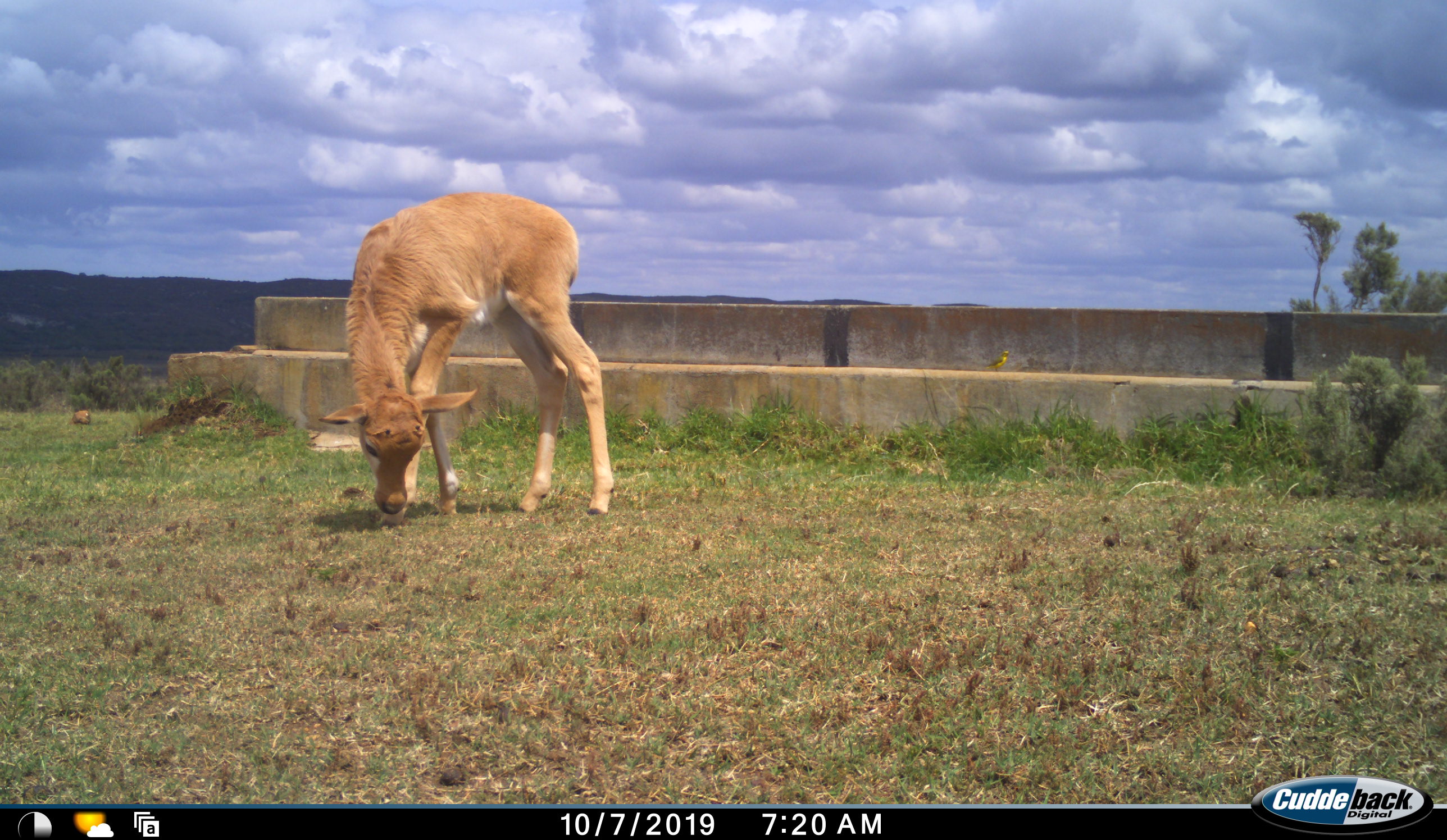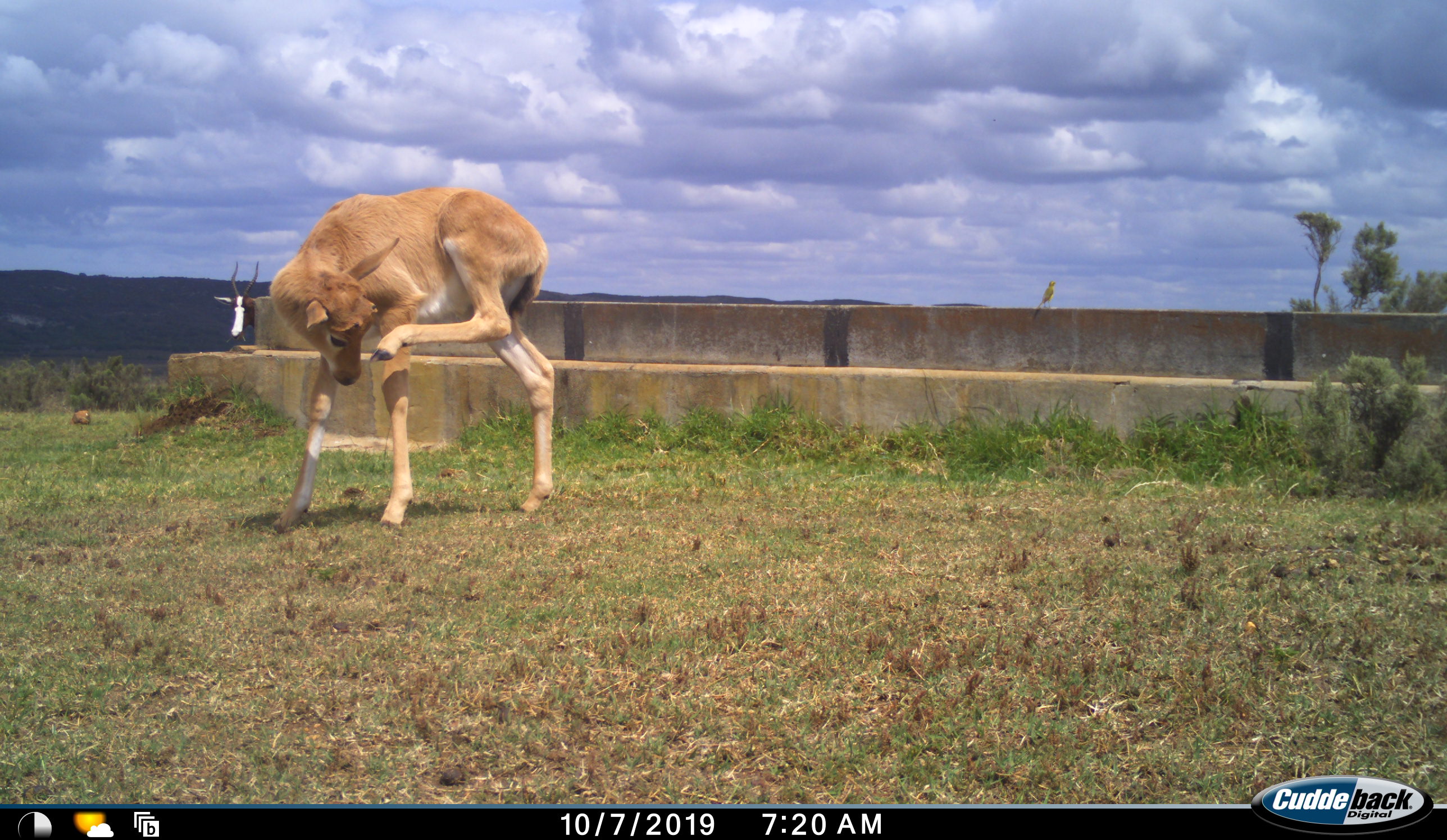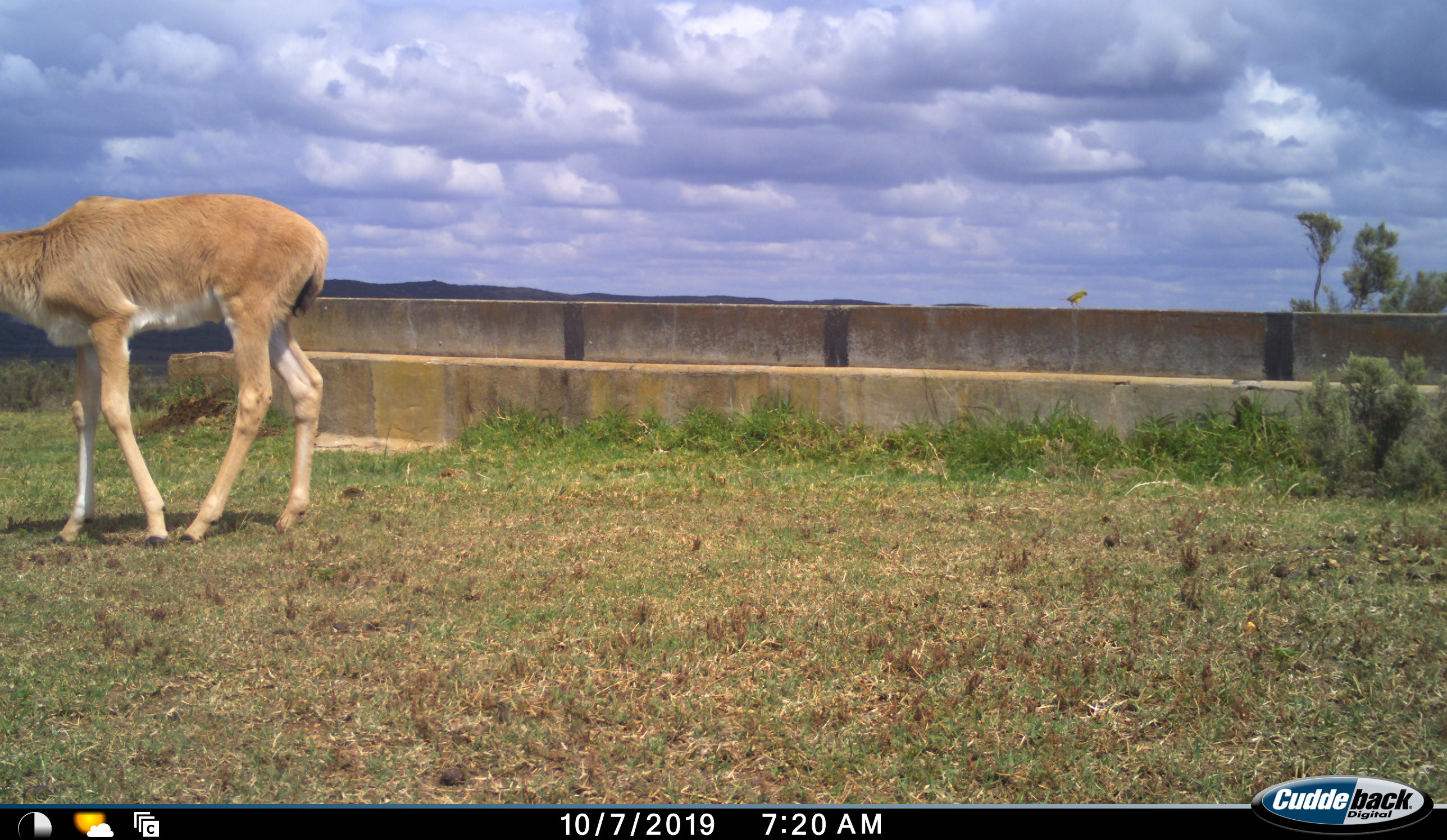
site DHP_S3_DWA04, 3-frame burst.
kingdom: Animalia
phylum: Chordata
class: Mammalia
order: Artiodactyla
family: Bovidae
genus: Damaliscus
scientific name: Damaliscus pygargus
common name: bontebok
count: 2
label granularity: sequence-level